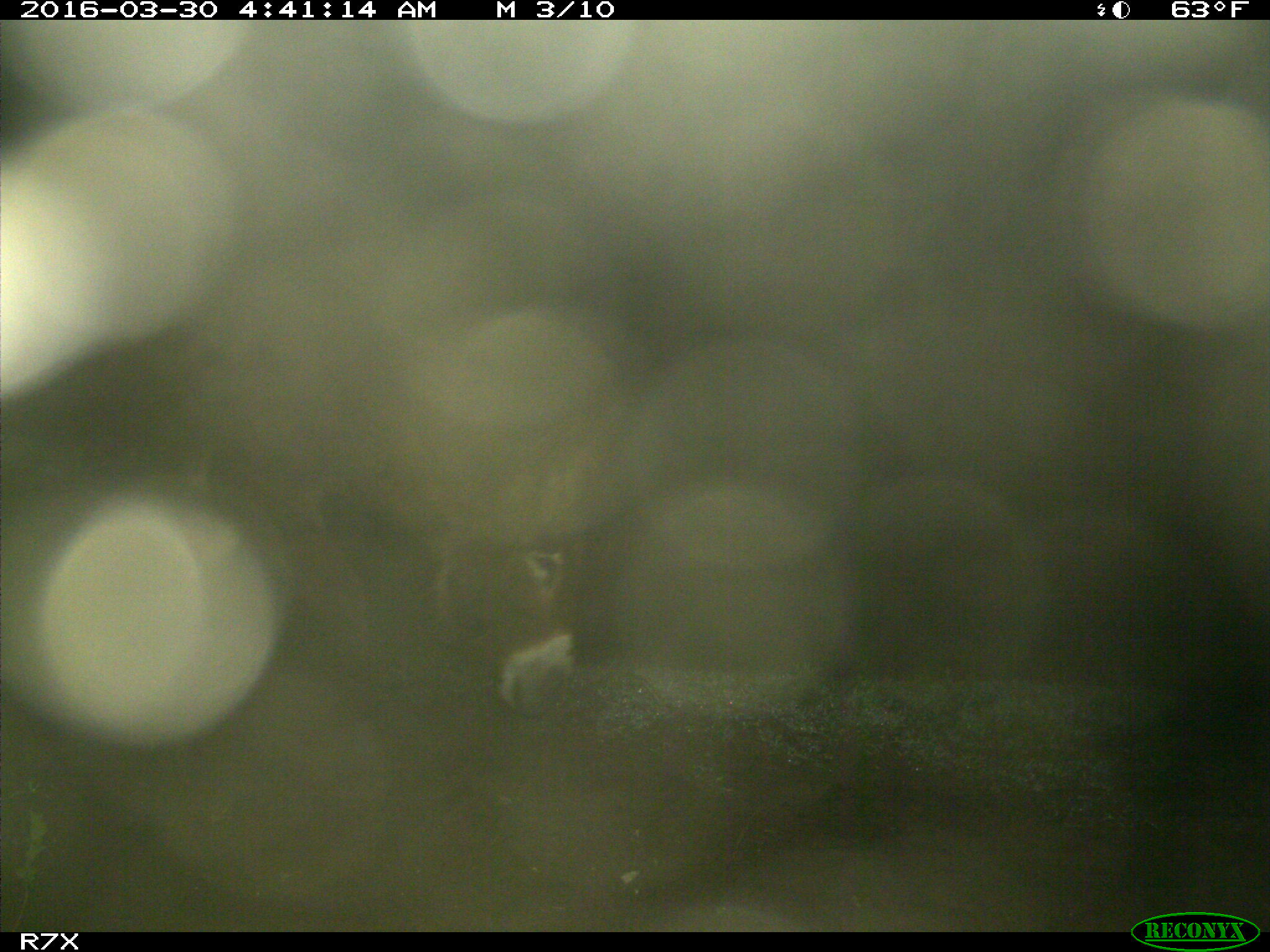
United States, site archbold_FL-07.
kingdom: Animalia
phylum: Chordata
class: Mammalia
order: Perissodactyla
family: Equidae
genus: Equus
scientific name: Equus africanus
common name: african wild ass